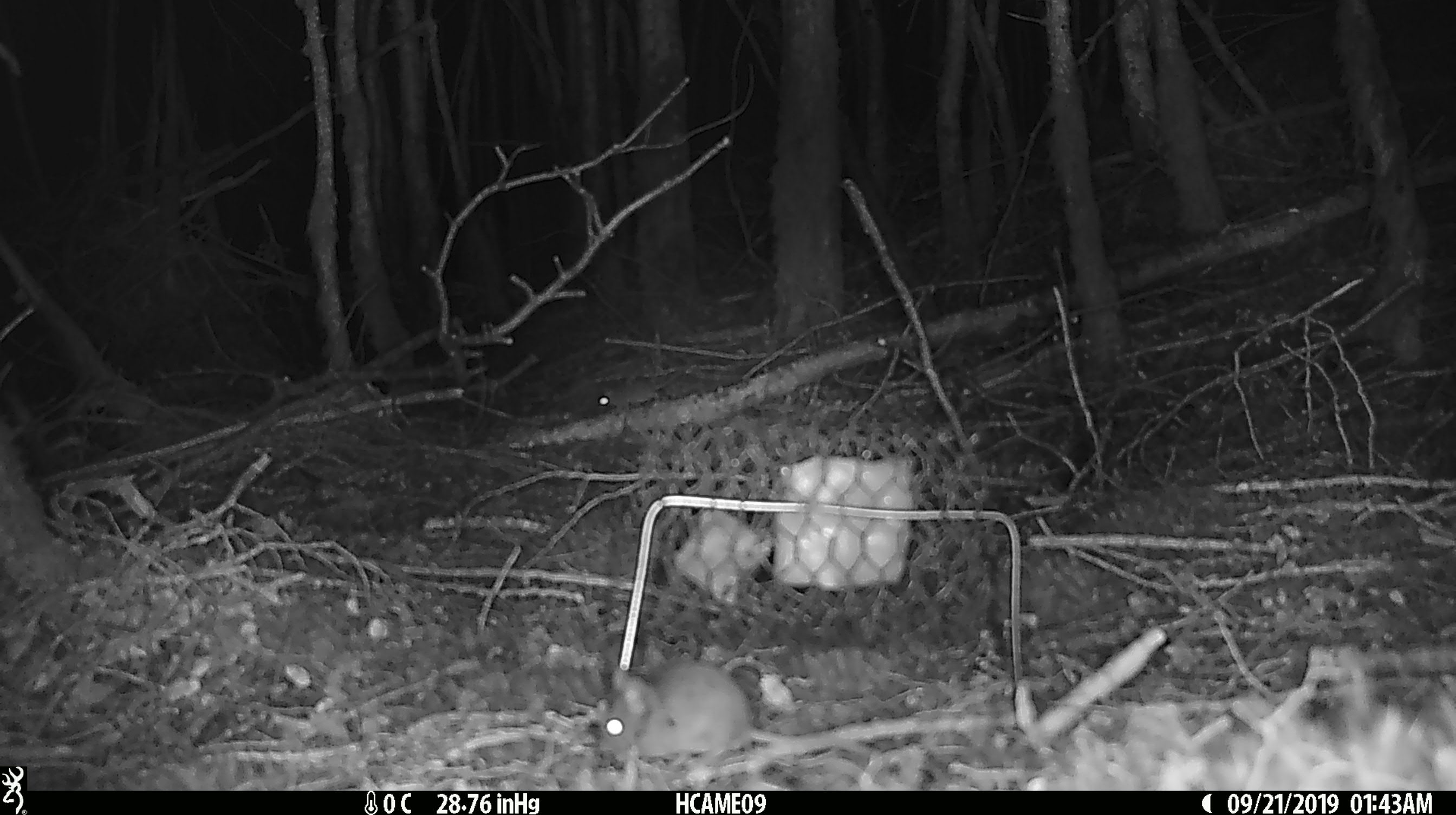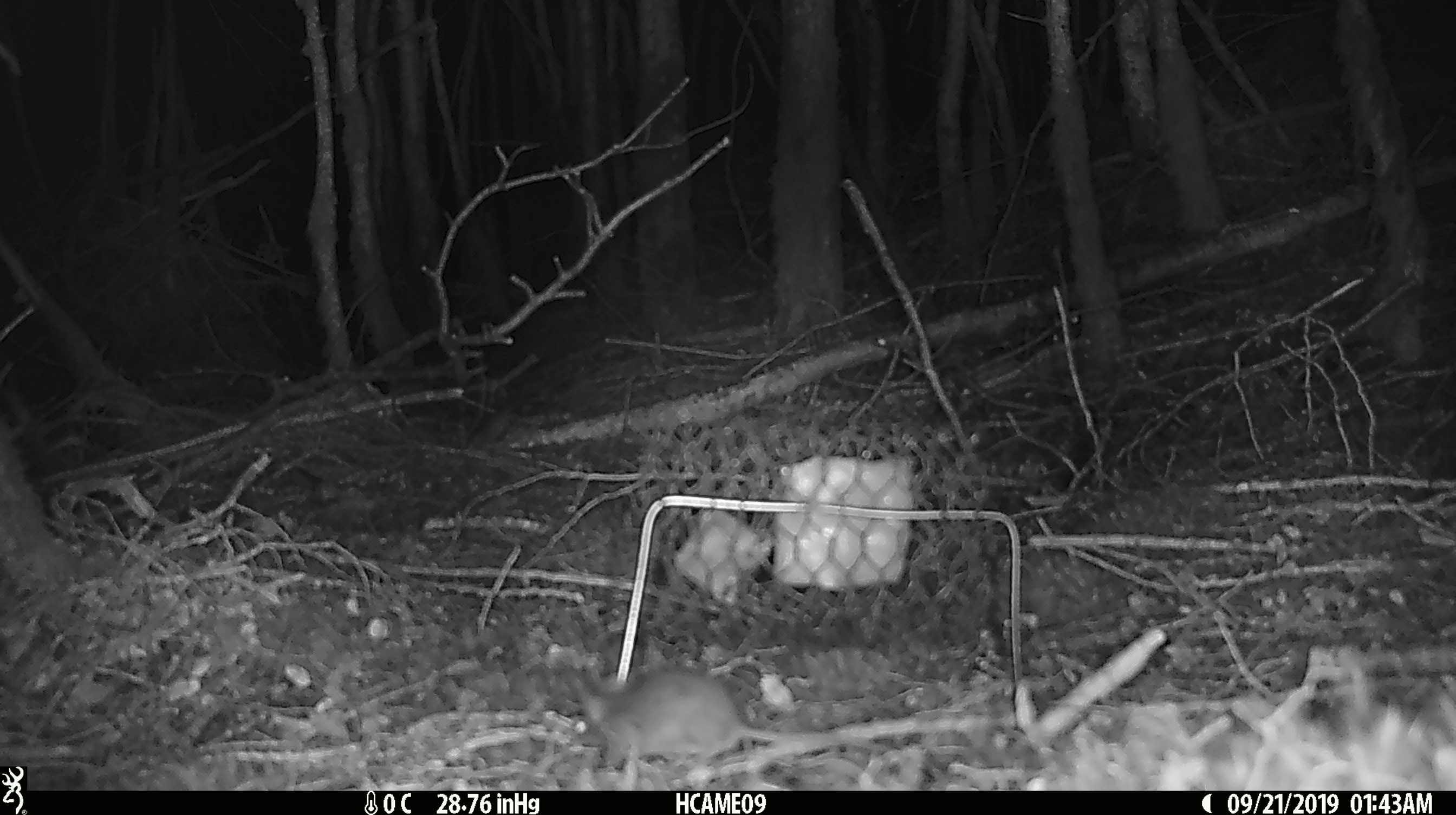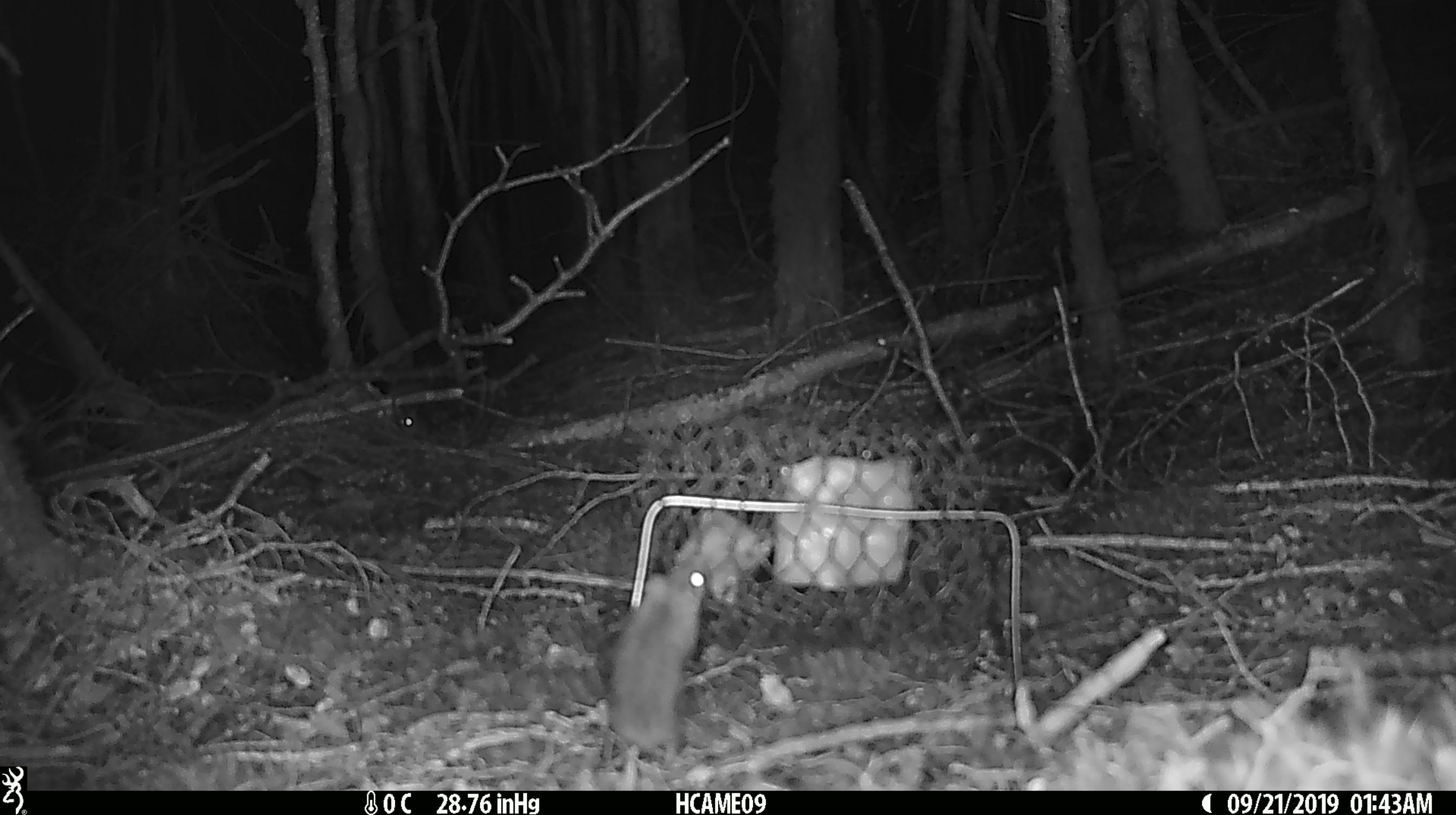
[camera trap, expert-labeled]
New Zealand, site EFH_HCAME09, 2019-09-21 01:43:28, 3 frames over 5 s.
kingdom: Animalia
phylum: Chordata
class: Mammalia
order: Rodentia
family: Muridae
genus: Mus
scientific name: Mus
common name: mouse